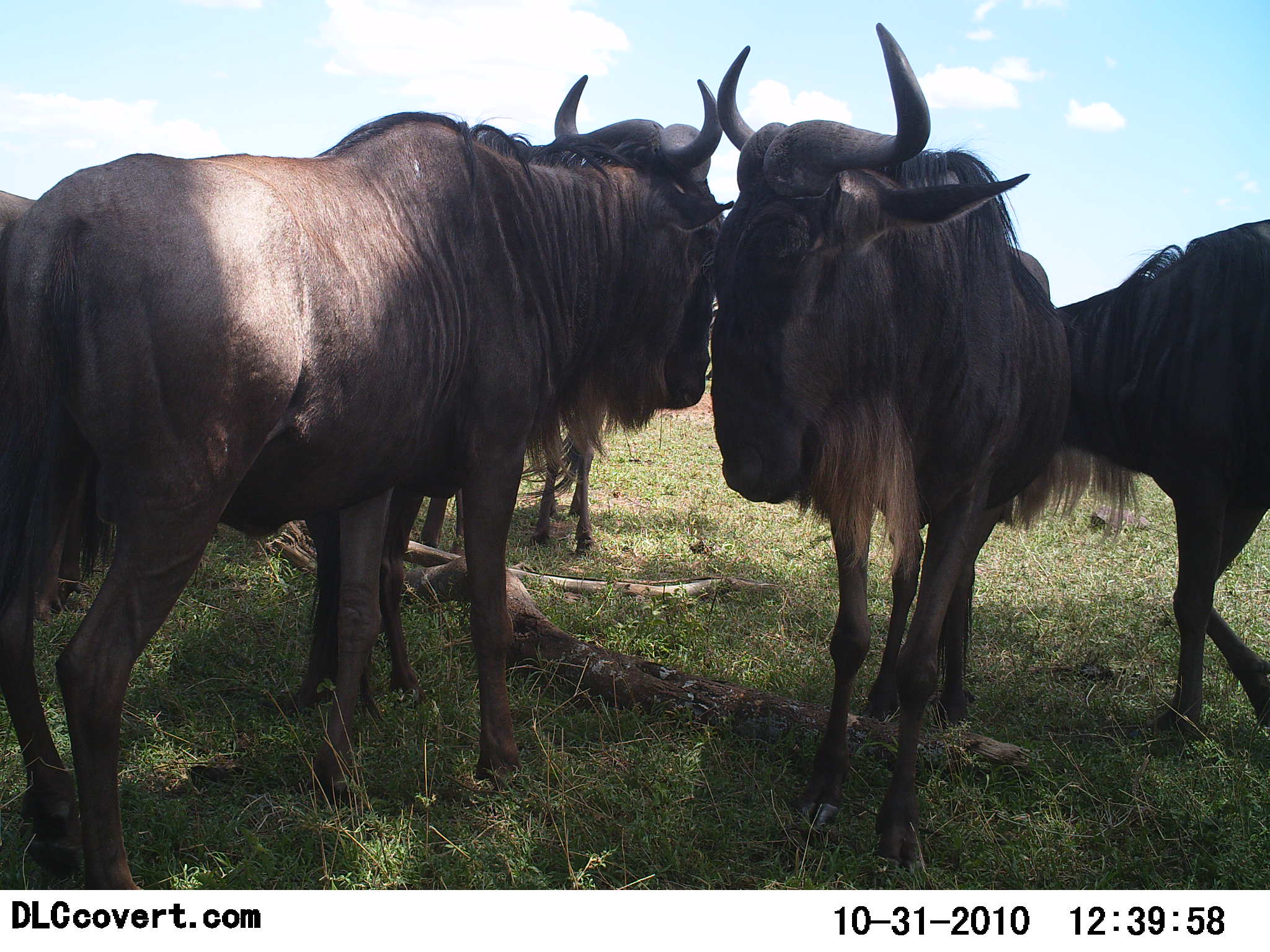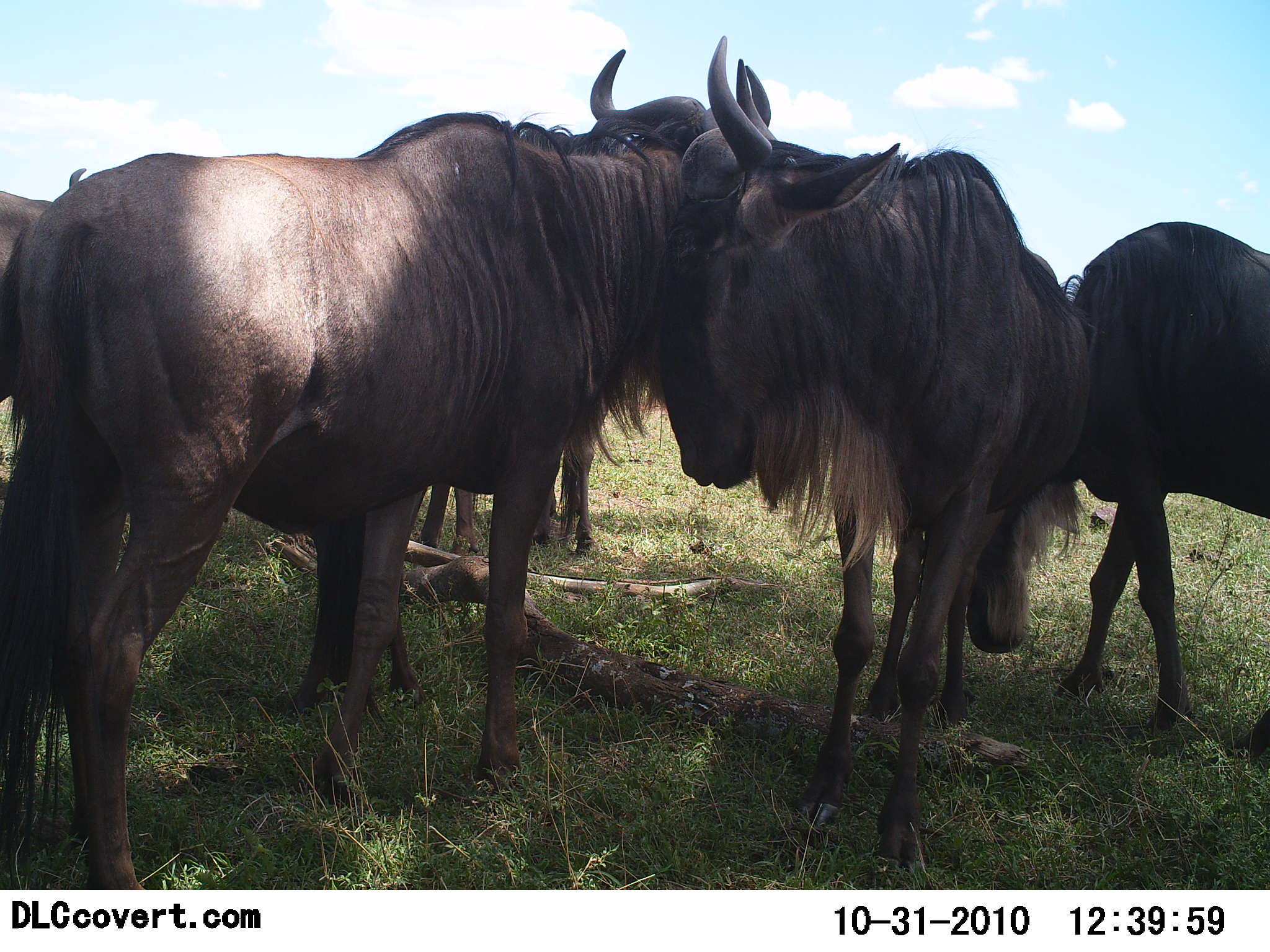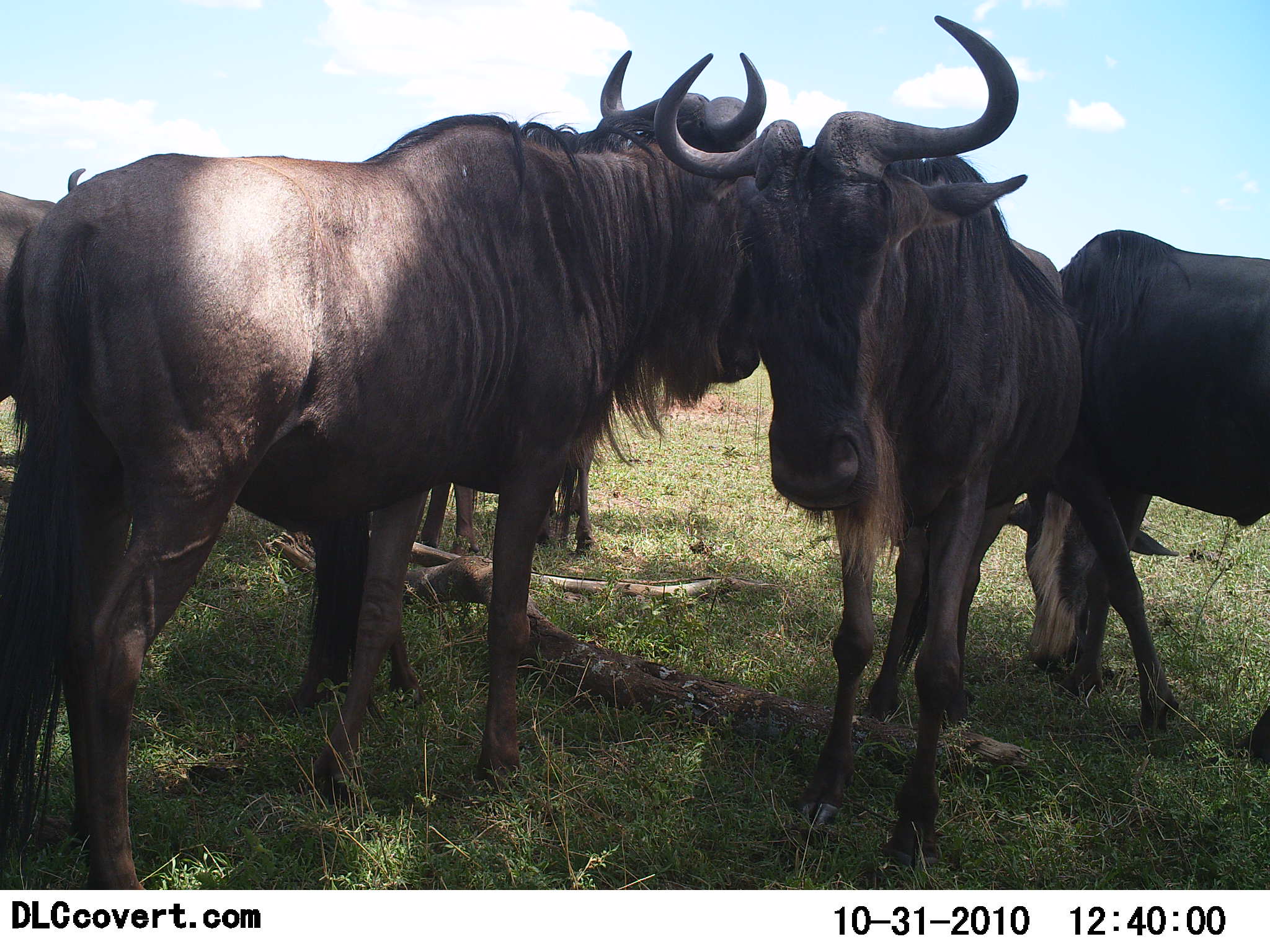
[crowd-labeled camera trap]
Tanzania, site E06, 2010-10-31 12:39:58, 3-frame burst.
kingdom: Animalia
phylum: Chordata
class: Mammalia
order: Artiodactyla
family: Bovidae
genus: Connochaetes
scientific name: Connochaetes taurinus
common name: blue wildebeest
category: wildebeest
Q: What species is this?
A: Wildebeest (blue wildebeest) (Connochaetes taurinus).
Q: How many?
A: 5.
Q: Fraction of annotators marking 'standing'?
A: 57%.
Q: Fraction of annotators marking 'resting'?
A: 0%.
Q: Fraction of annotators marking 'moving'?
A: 0%.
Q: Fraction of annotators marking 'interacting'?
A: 64%.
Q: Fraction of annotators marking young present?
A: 0%.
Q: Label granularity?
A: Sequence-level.